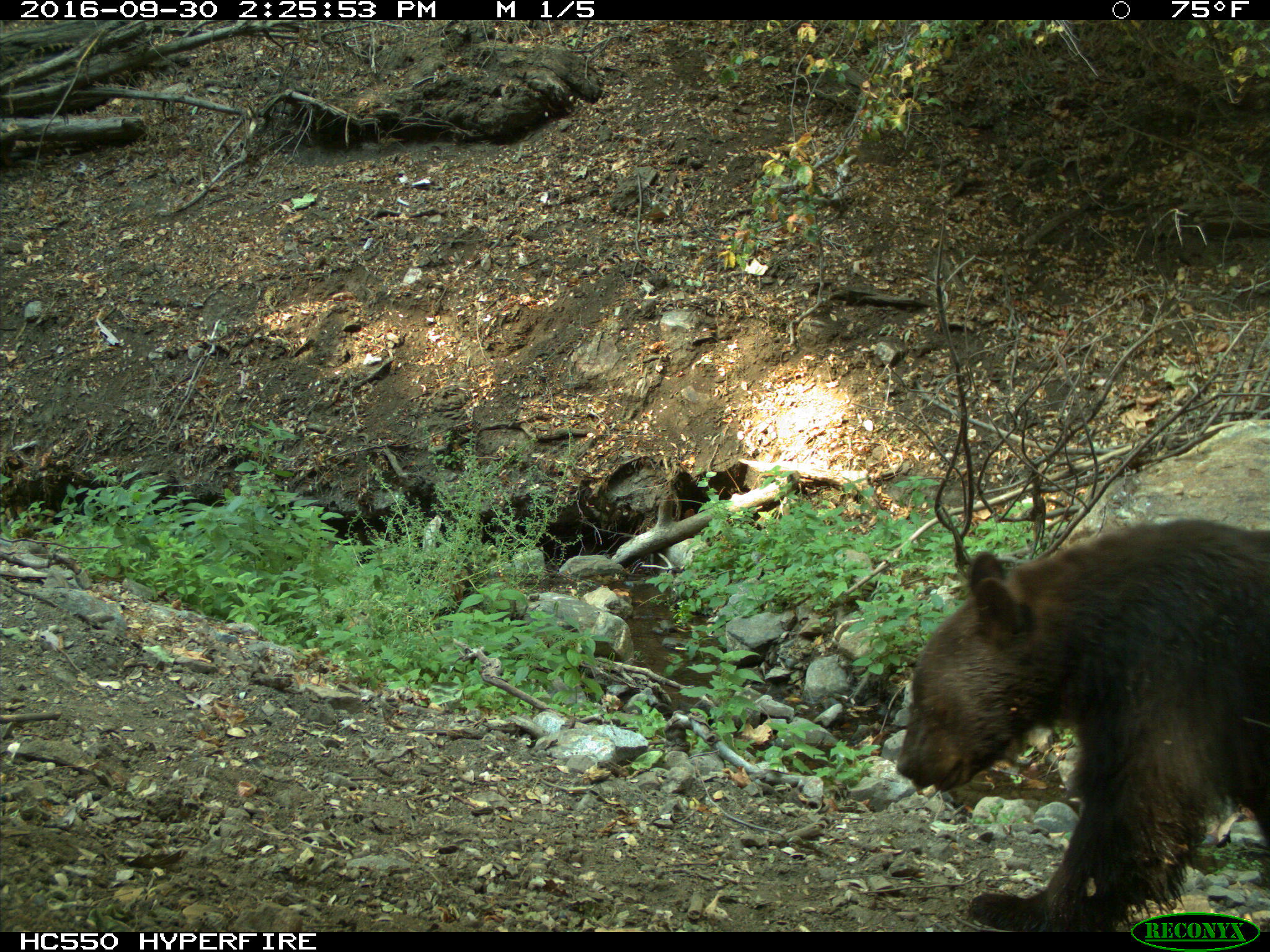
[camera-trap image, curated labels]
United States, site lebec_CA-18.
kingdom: Animalia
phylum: Chordata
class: Mammalia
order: Carnivora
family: Ursidae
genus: Ursus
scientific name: Ursus americanus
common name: american black bear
Ursus americanus (american black bear).